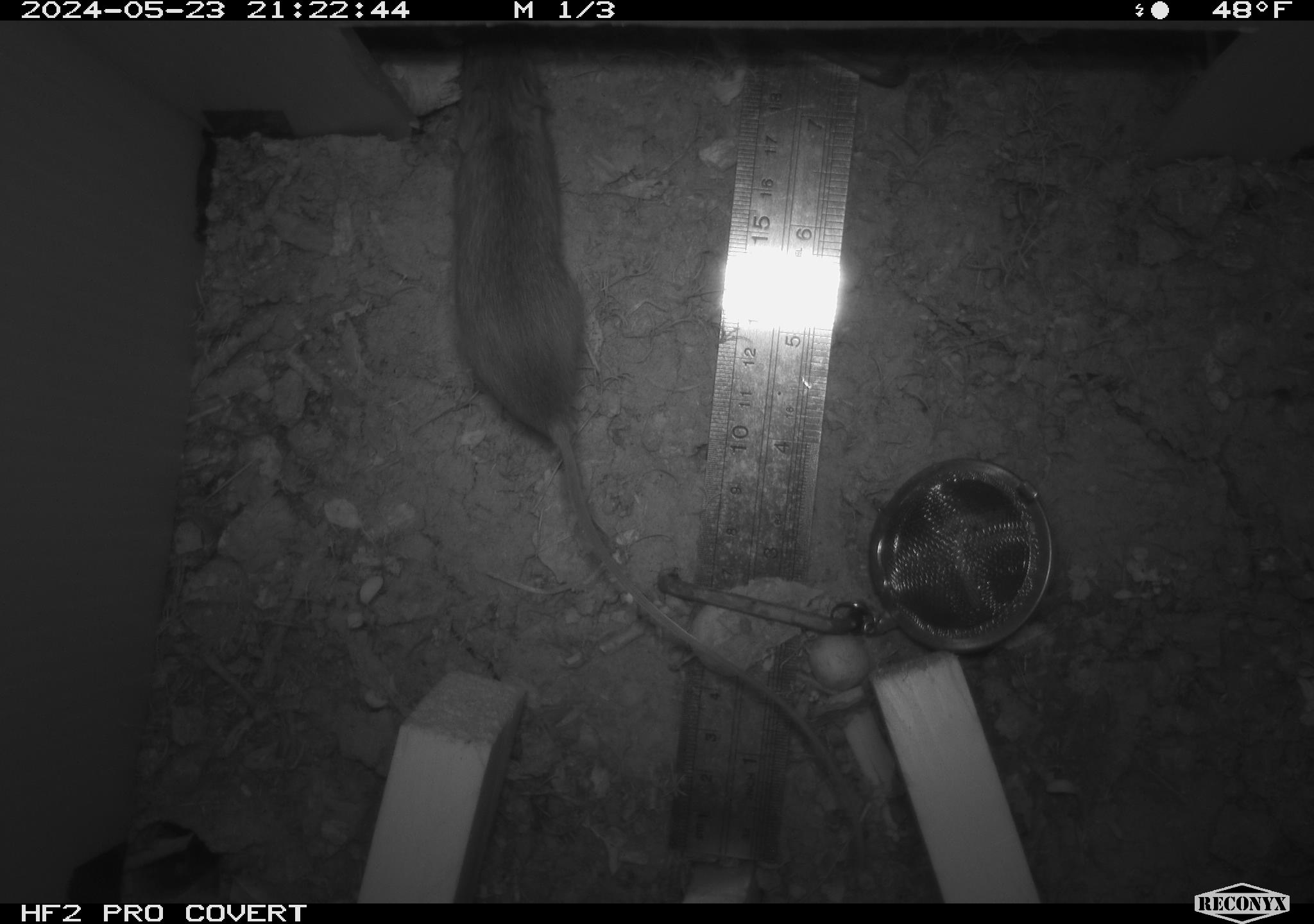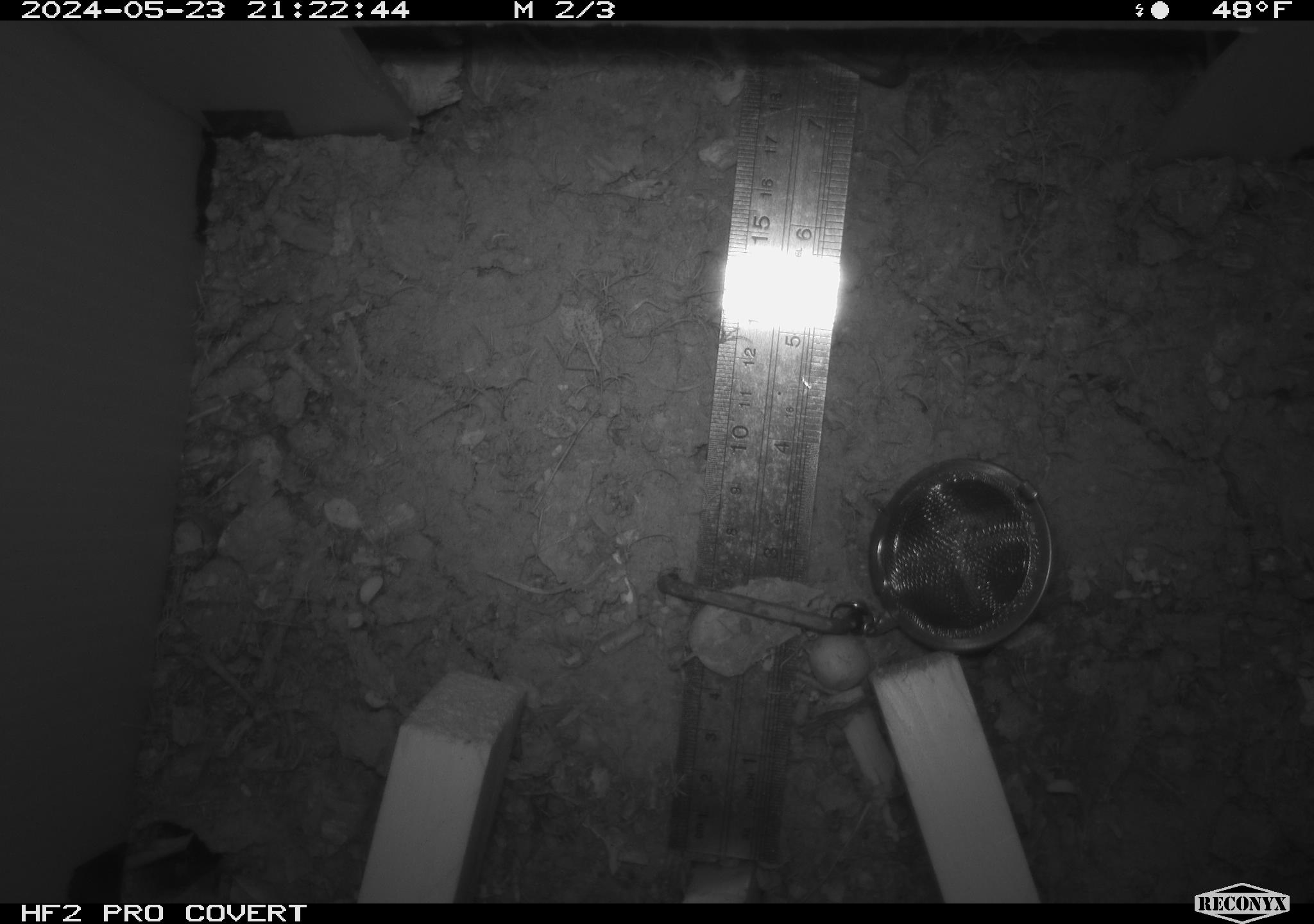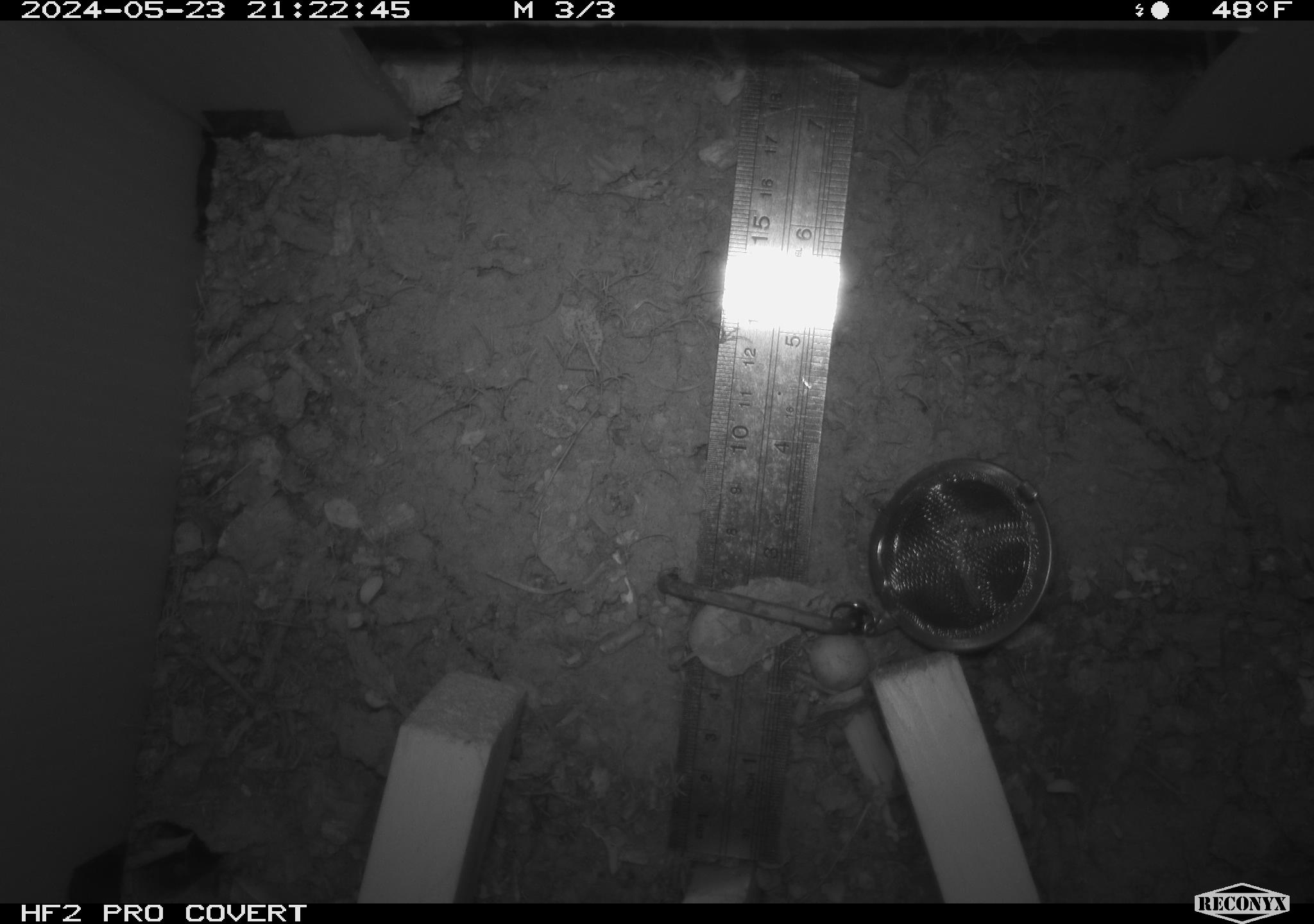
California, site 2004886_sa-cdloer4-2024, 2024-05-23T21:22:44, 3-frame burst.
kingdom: Animalia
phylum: Chordata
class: Mammalia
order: Rodentia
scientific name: Rodentia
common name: mouse species